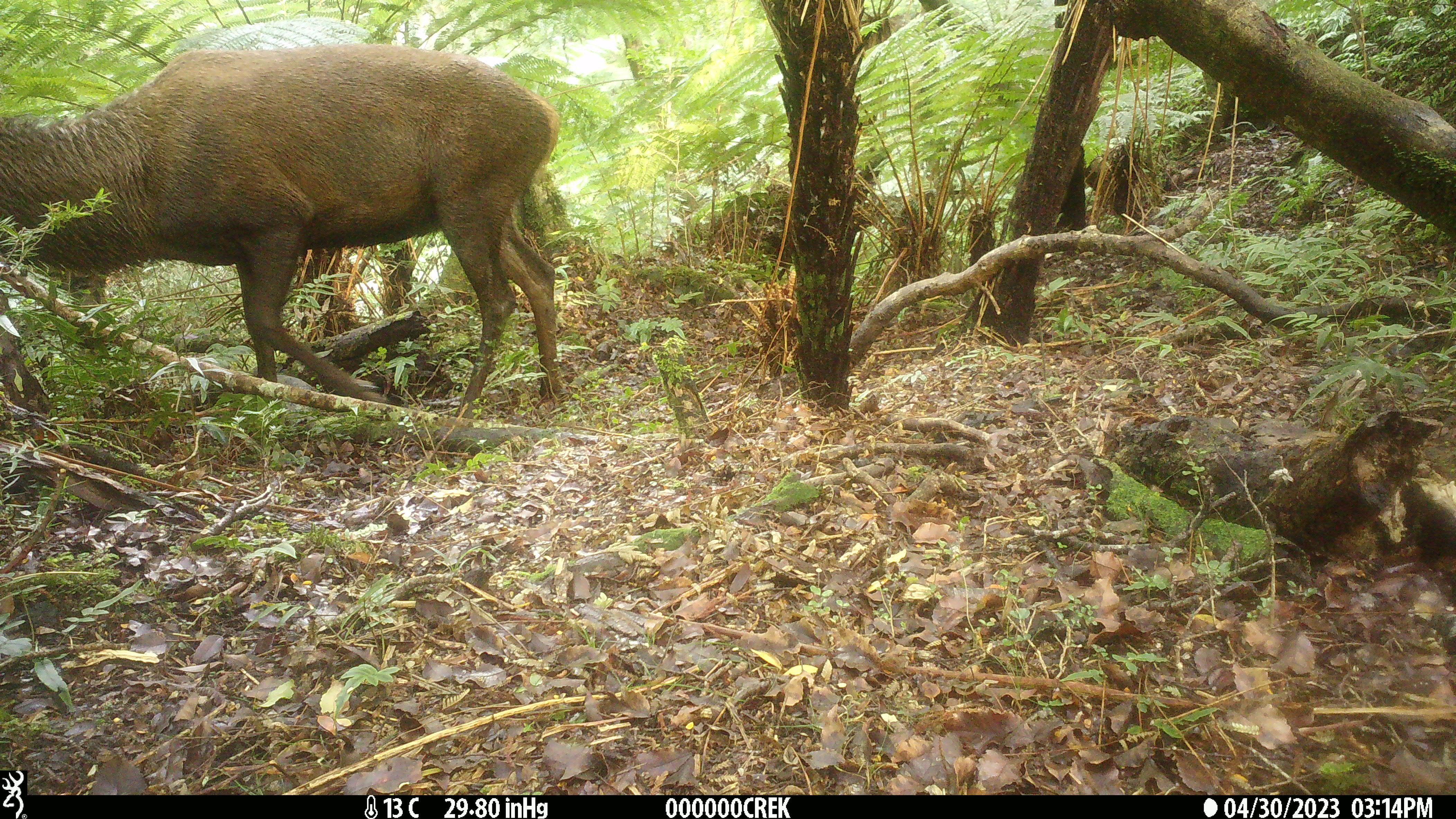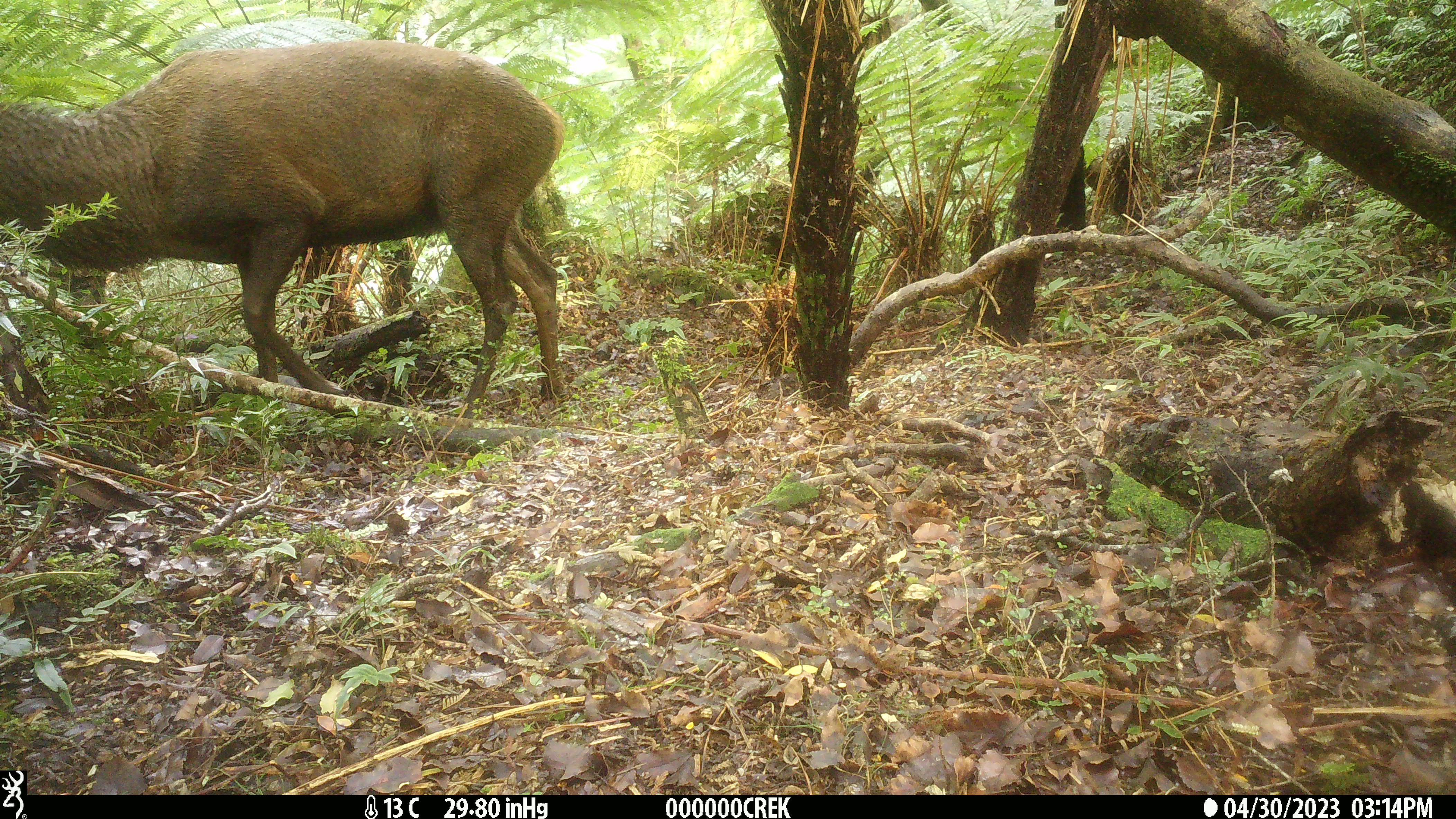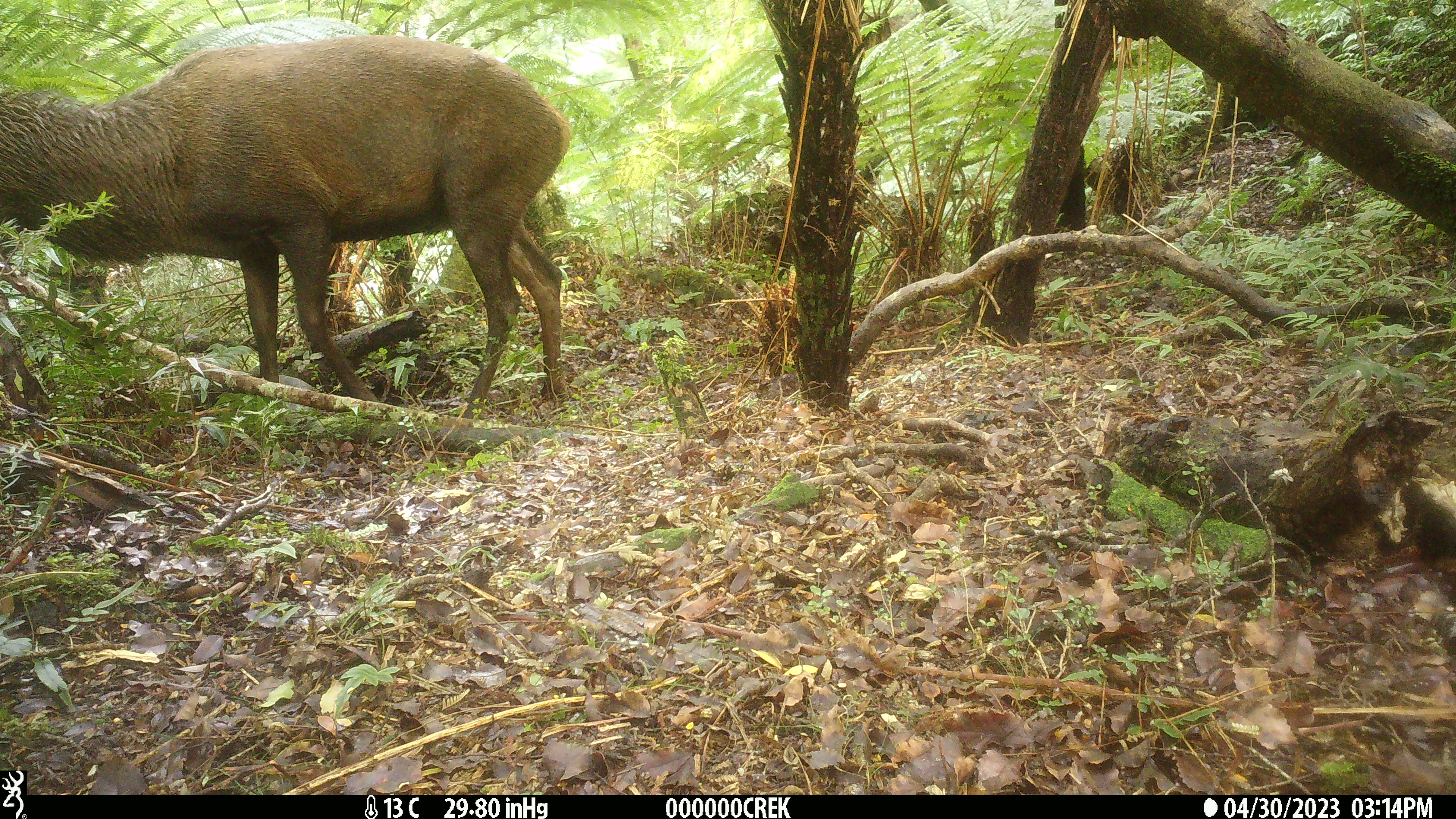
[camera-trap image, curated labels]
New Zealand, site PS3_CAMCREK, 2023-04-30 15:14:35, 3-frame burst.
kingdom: Animalia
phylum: Chordata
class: Mammalia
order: Artiodactyla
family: Cervidae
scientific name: Cervidae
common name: deer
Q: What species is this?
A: Deer (Cervidae).